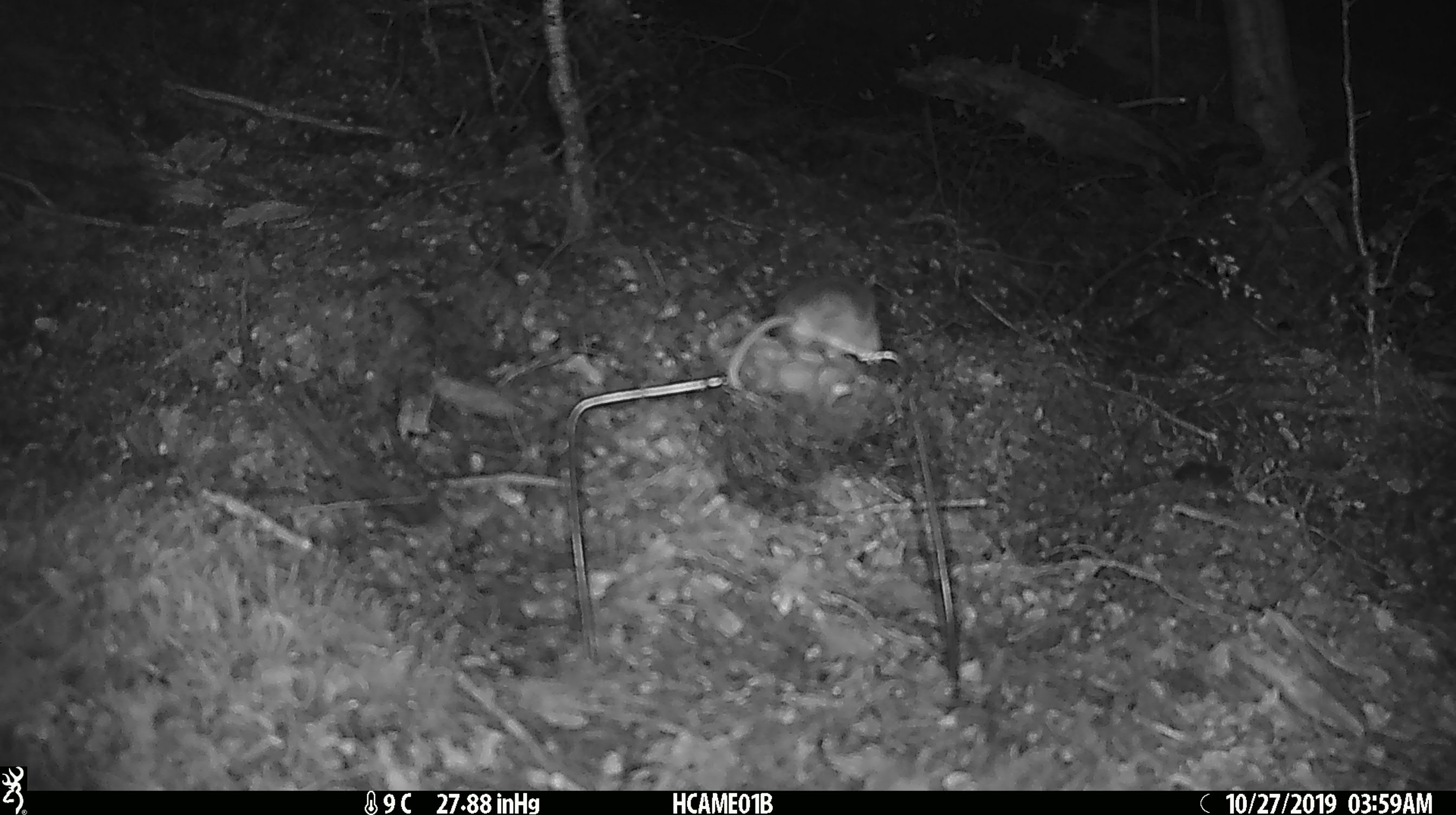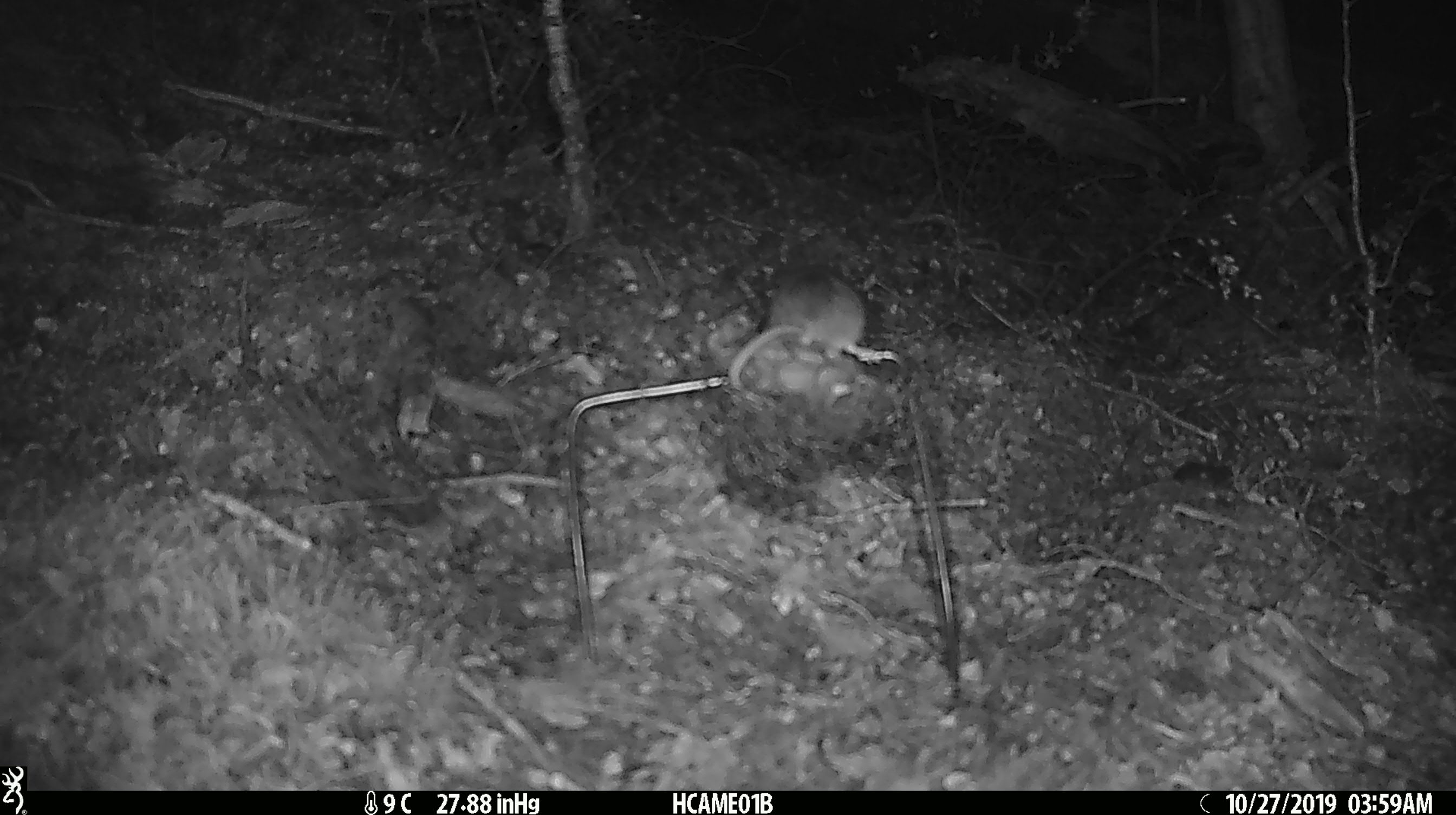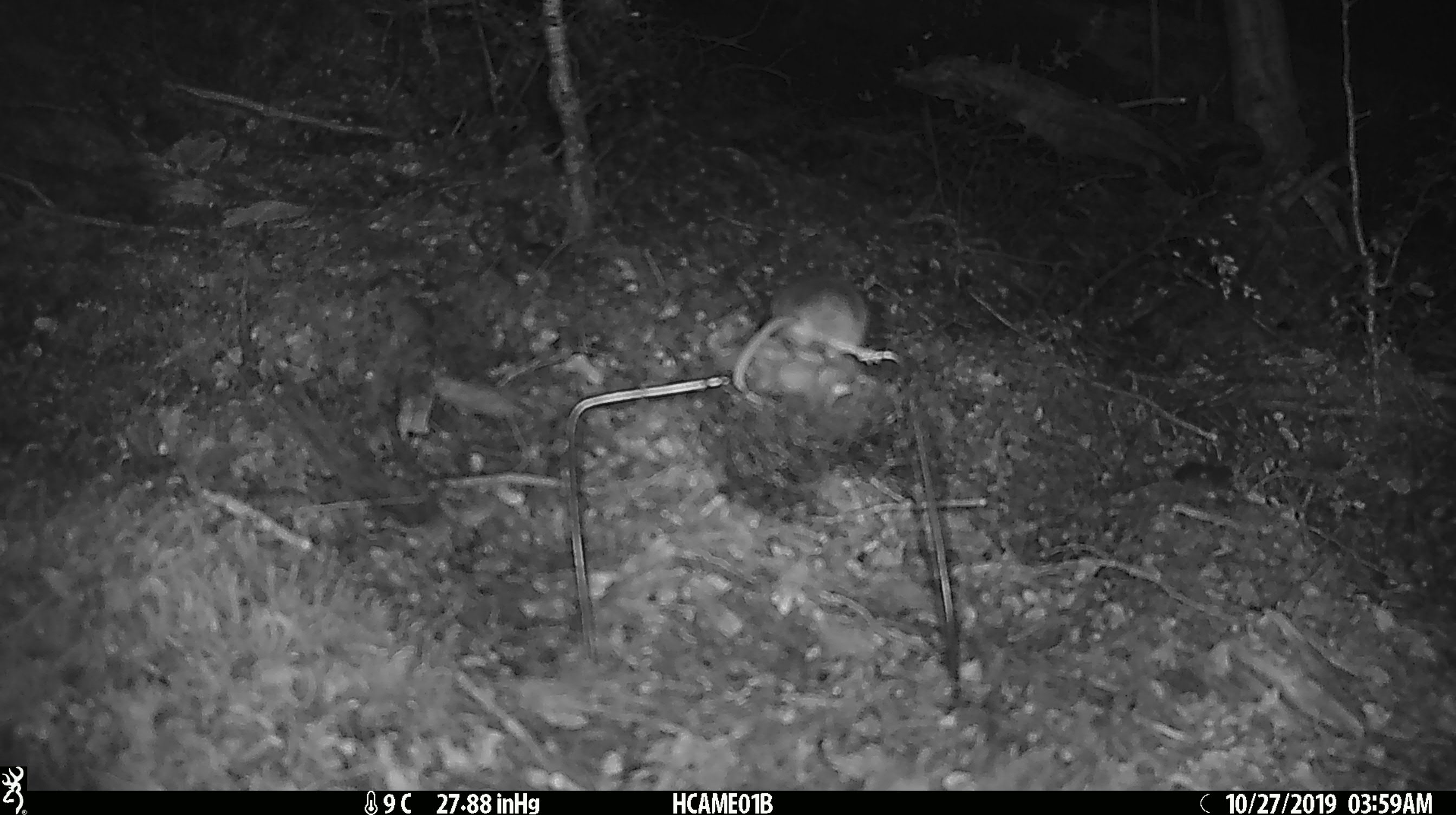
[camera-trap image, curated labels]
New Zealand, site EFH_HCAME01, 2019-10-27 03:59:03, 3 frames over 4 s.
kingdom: Animalia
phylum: Chordata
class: Mammalia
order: Rodentia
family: Muridae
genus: Mus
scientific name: Mus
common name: mouse